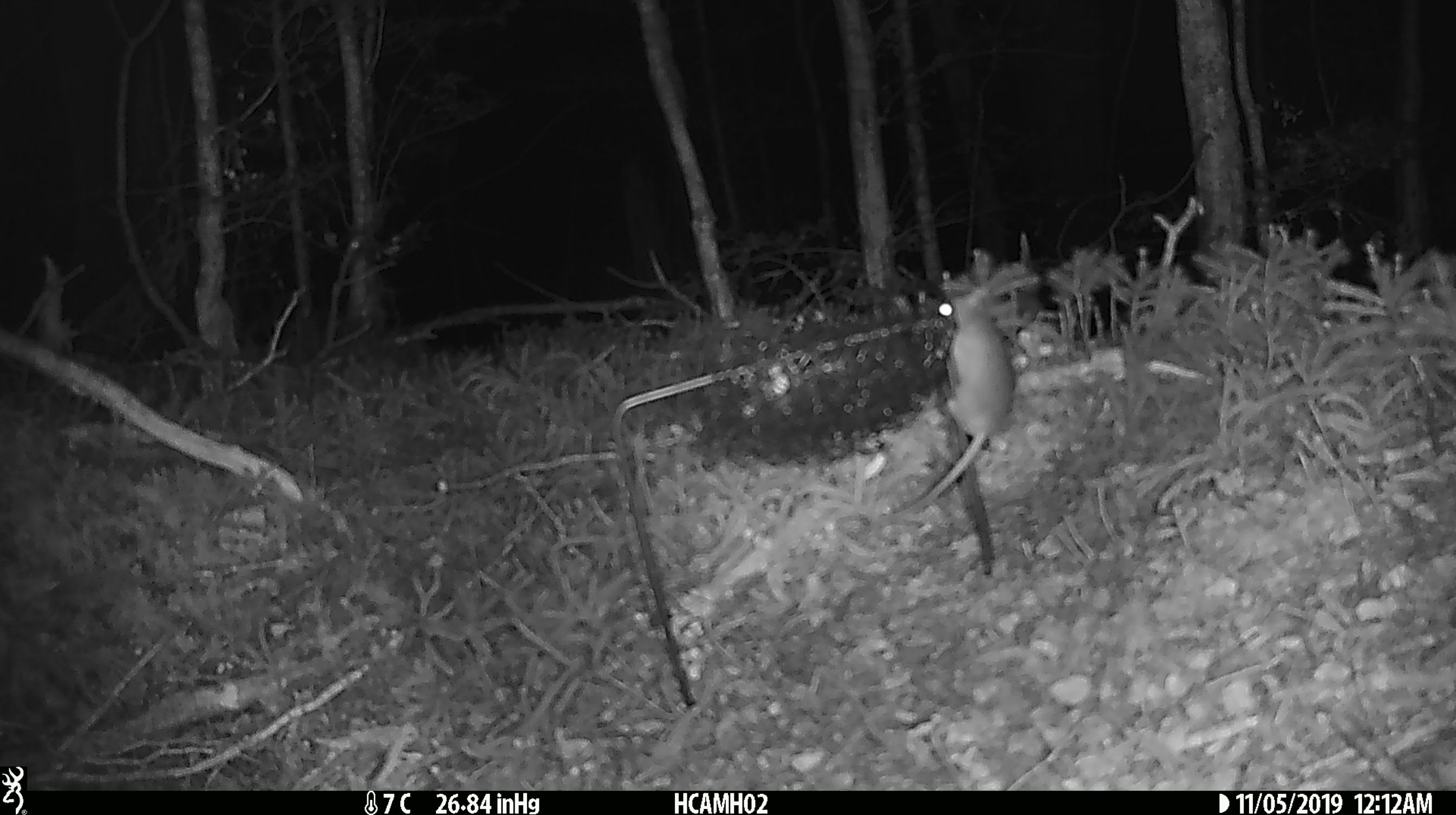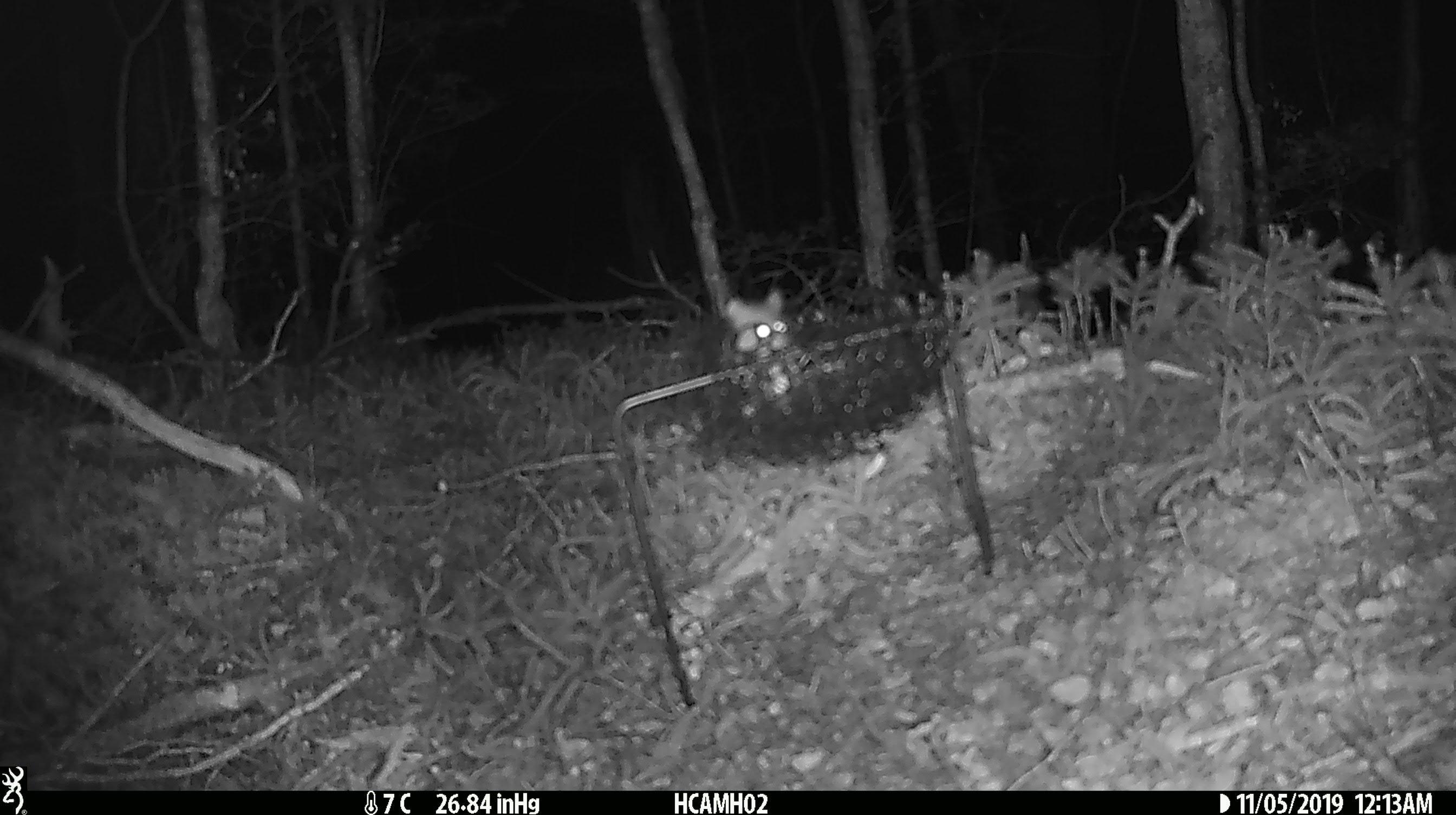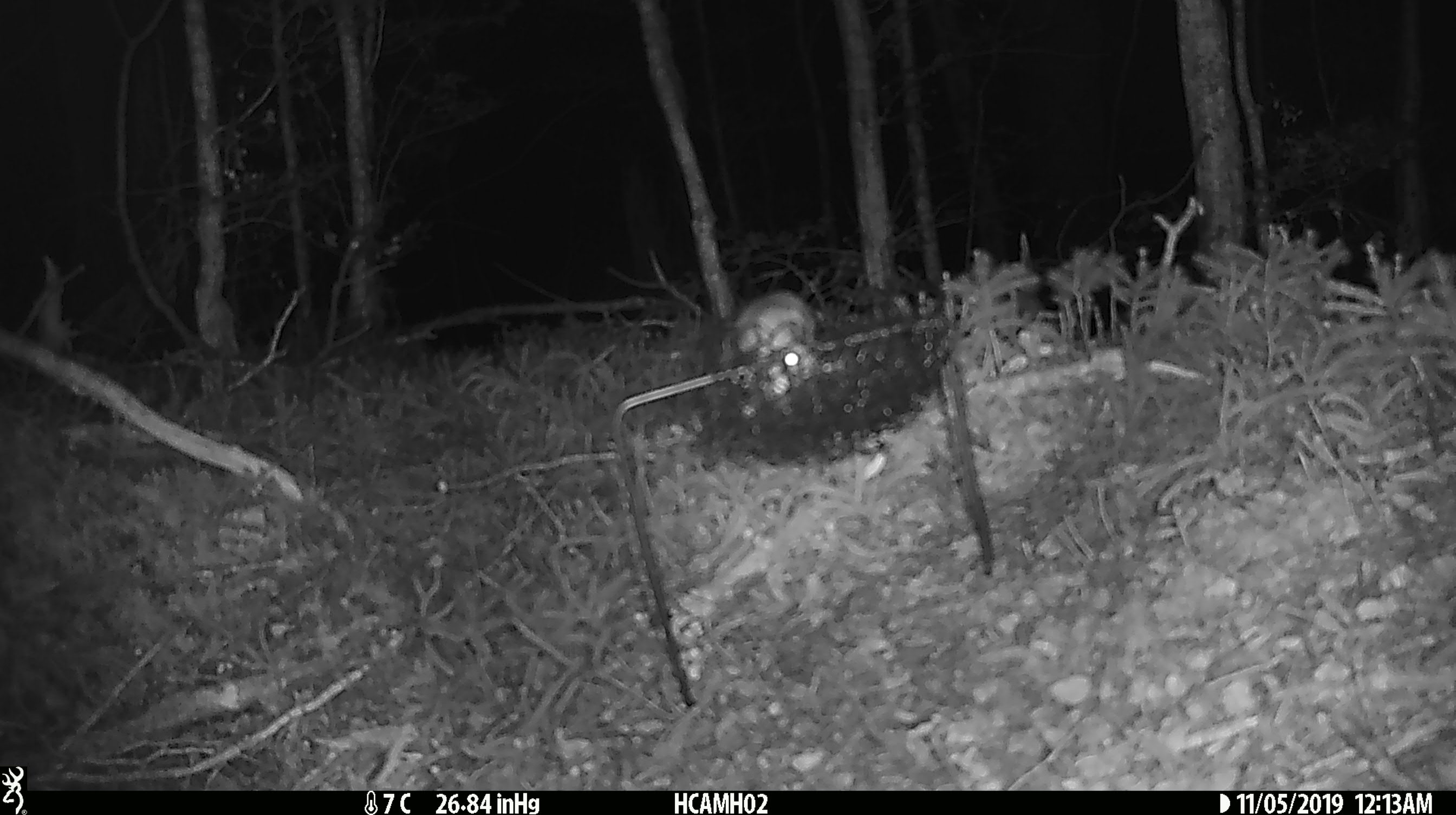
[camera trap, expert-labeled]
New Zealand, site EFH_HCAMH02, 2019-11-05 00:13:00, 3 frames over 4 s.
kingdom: Animalia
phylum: Chordata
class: Mammalia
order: Rodentia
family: Muridae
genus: Mus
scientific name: Mus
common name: mouse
Mouse (Mus).